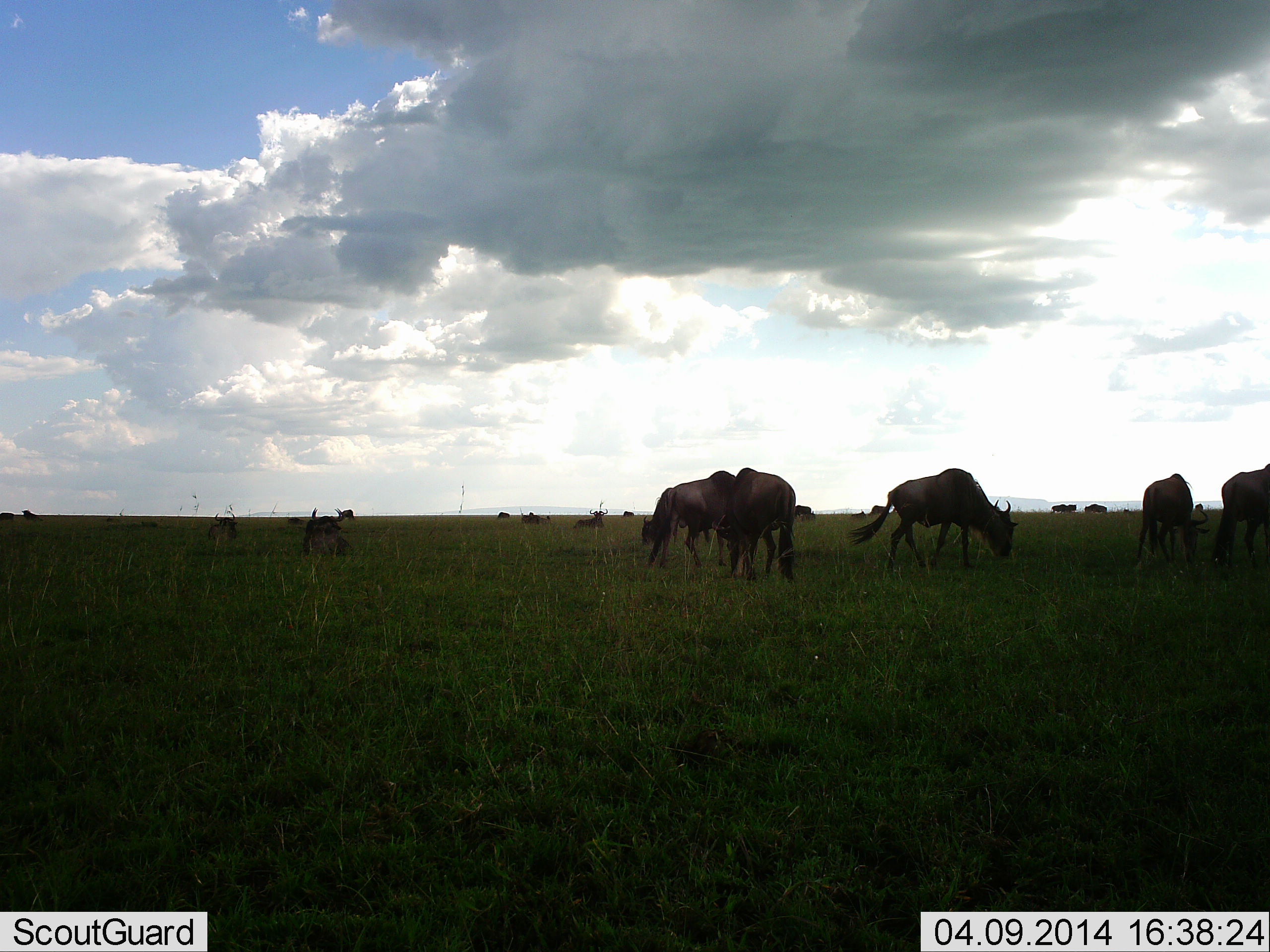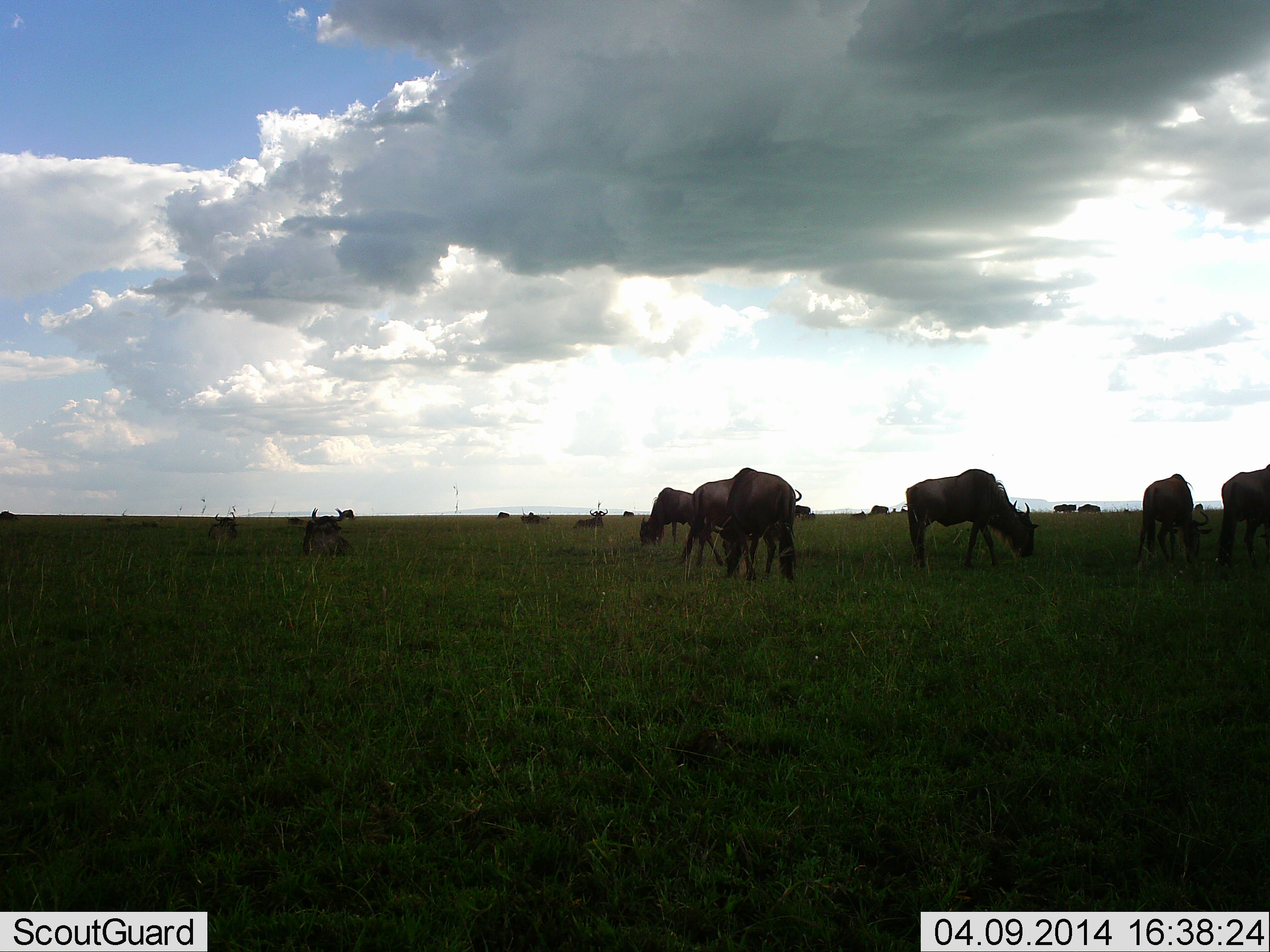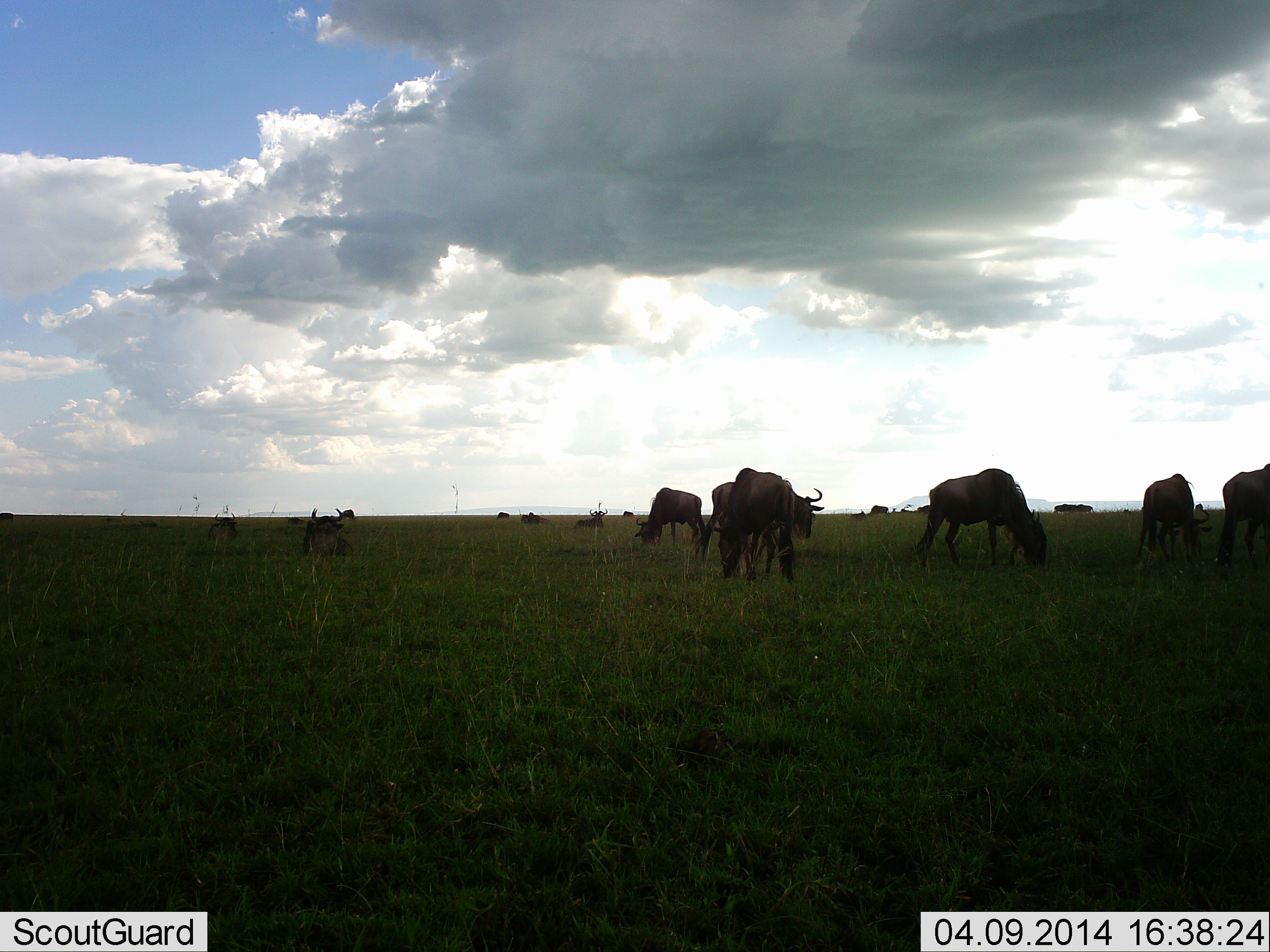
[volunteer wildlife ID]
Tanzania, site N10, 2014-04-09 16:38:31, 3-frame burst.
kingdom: Animalia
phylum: Chordata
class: Mammalia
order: Artiodactyla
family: Bovidae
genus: Connochaetes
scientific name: Connochaetes taurinus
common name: blue wildebeest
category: wildebeest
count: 11-50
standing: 70%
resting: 20%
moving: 60%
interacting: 0%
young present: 10%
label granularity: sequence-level